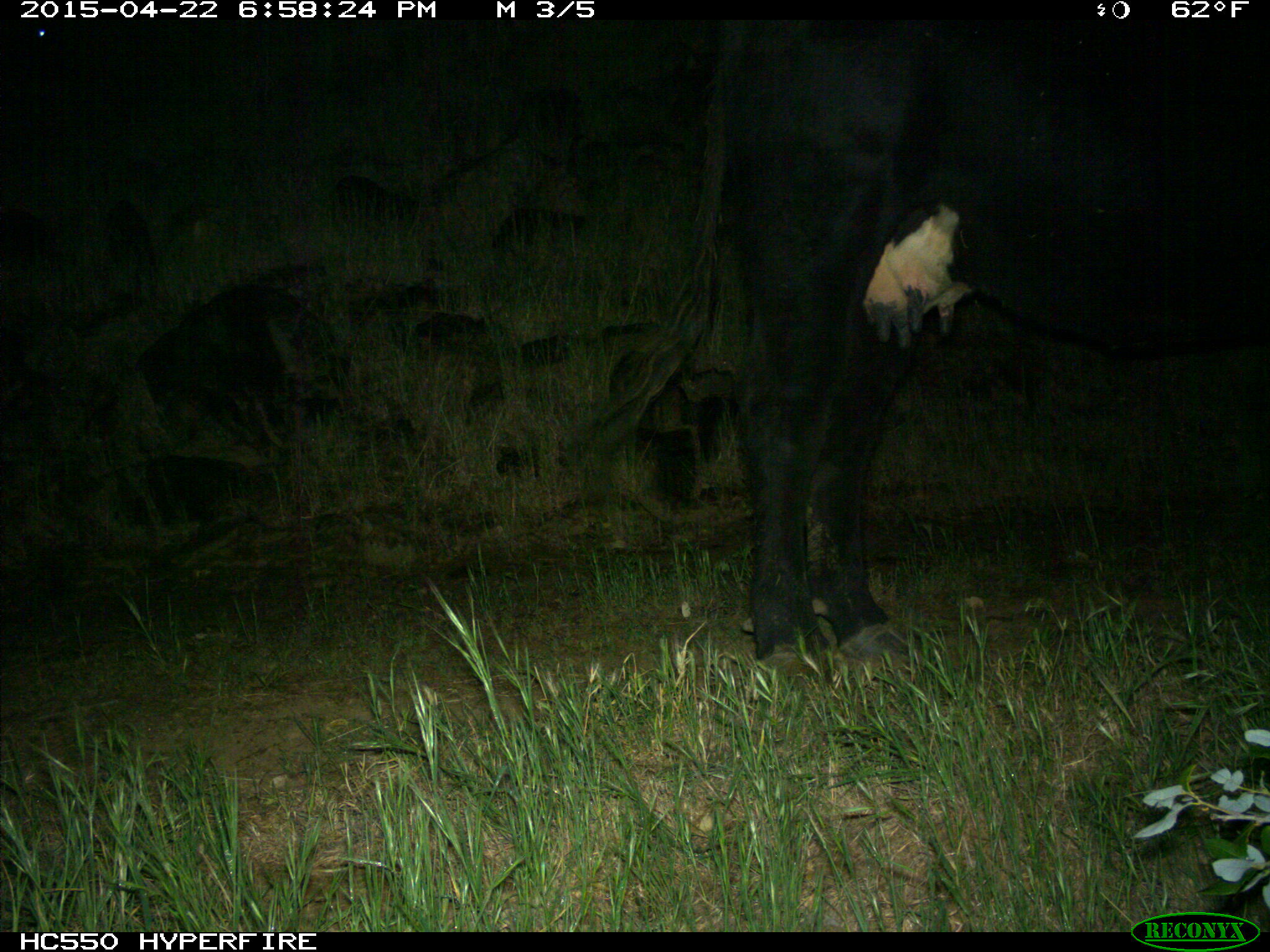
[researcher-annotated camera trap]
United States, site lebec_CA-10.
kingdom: Animalia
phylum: Chordata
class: Mammalia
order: Artiodactyla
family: Bovidae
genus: Bos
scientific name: Bos taurus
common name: domestic cow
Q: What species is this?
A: Bos taurus (domestic cow).